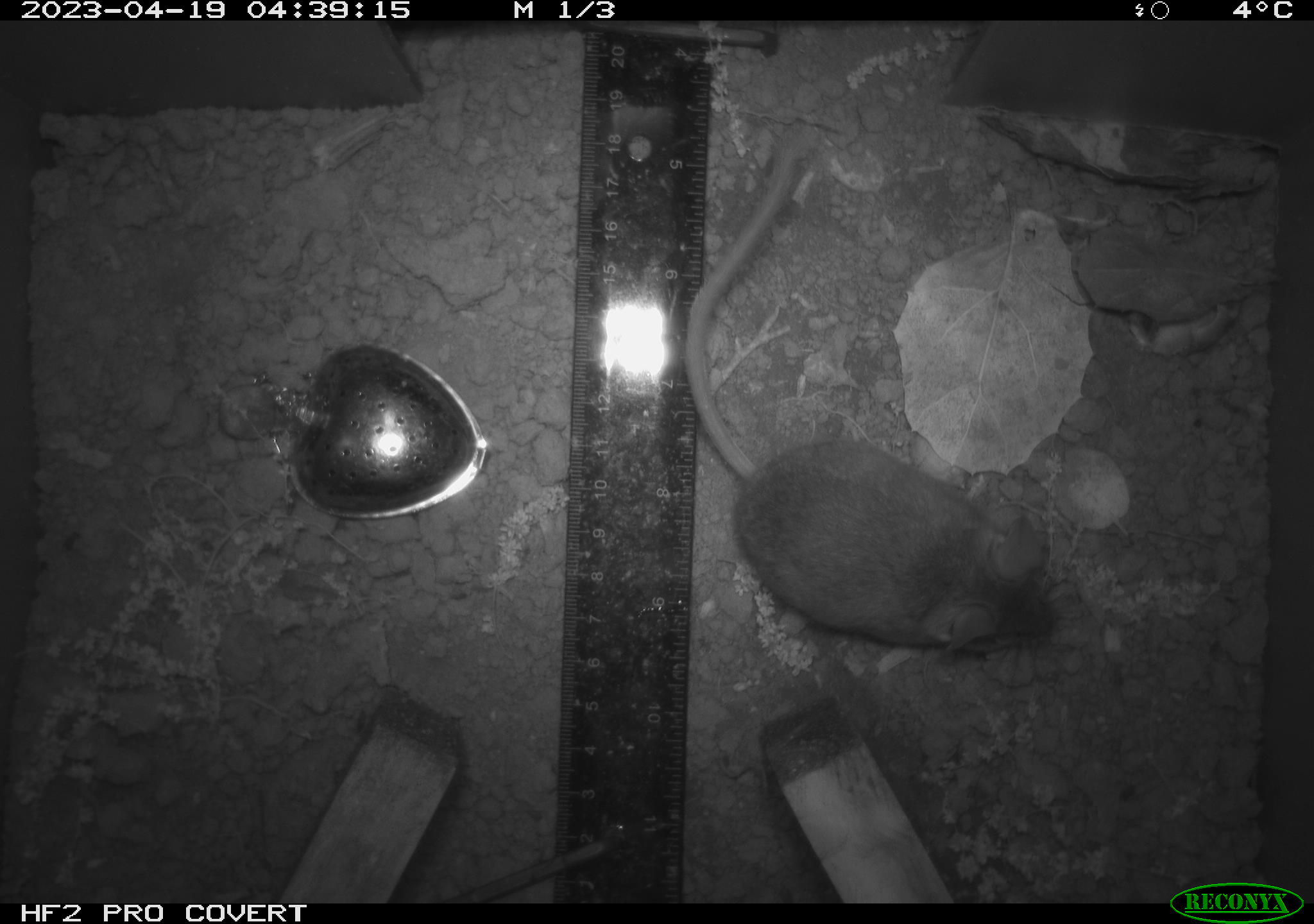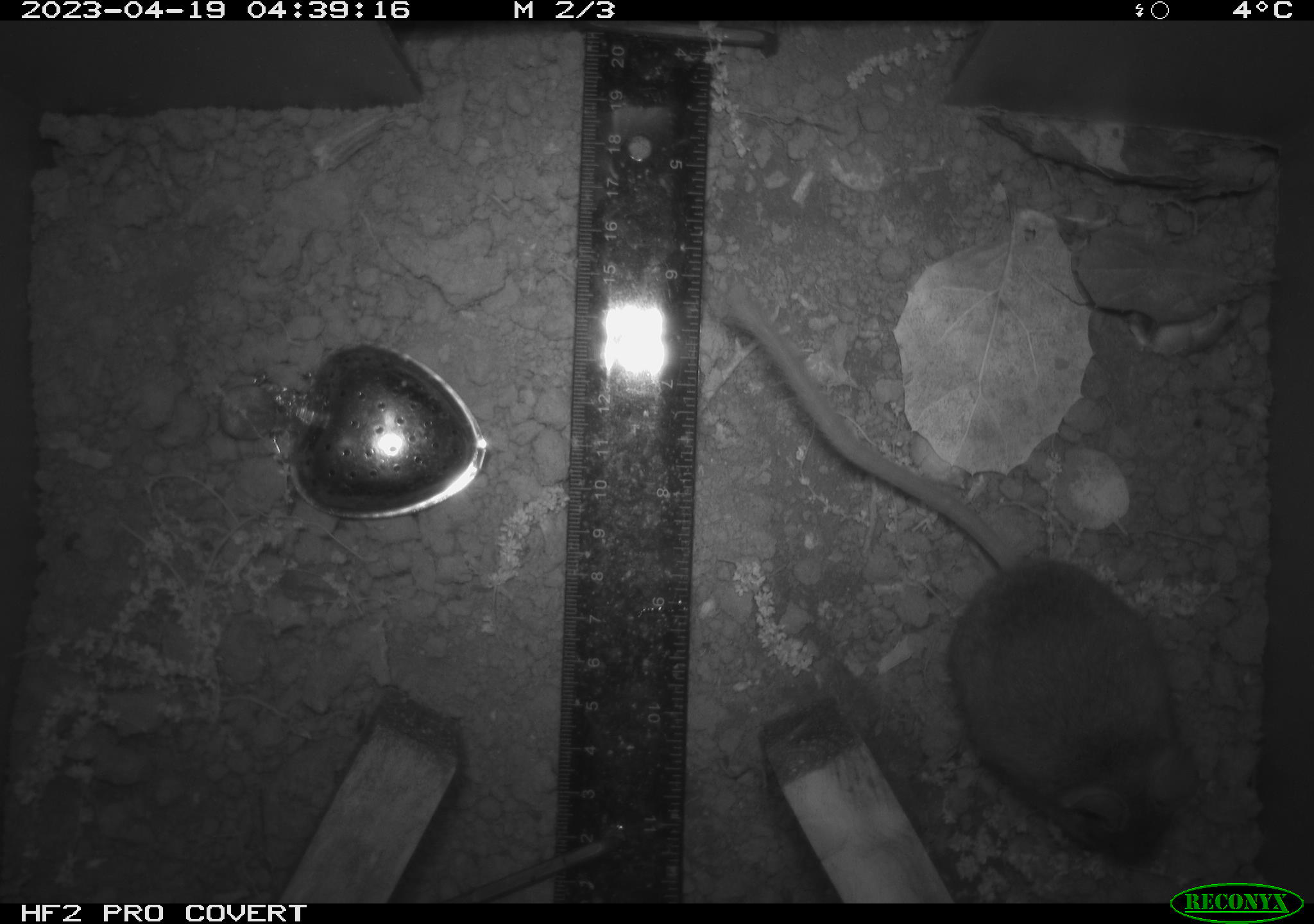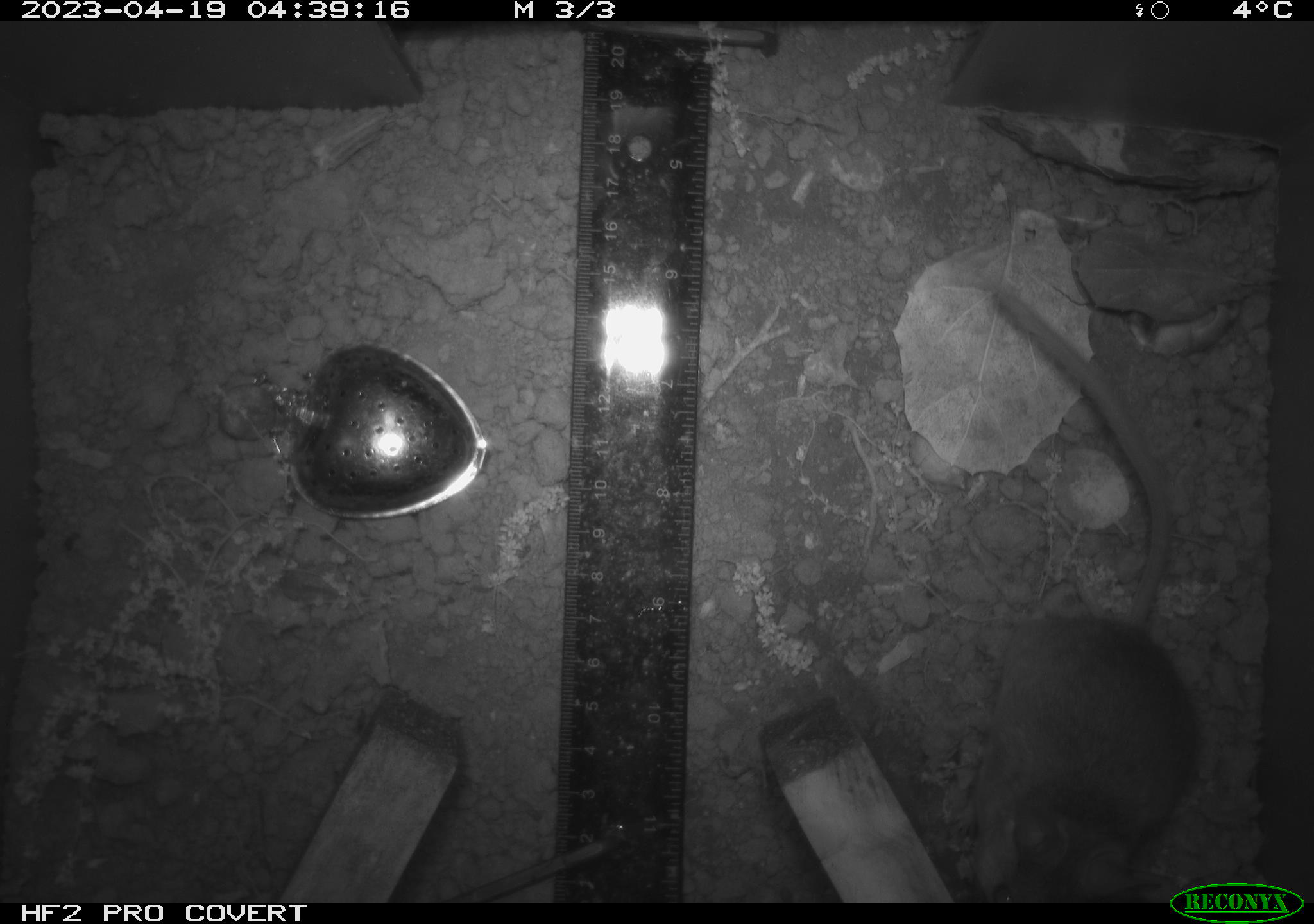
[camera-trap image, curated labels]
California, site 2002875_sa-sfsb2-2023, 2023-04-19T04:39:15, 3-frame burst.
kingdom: Animalia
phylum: Chordata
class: Mammalia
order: Rodentia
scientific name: Rodentia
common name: mouse species